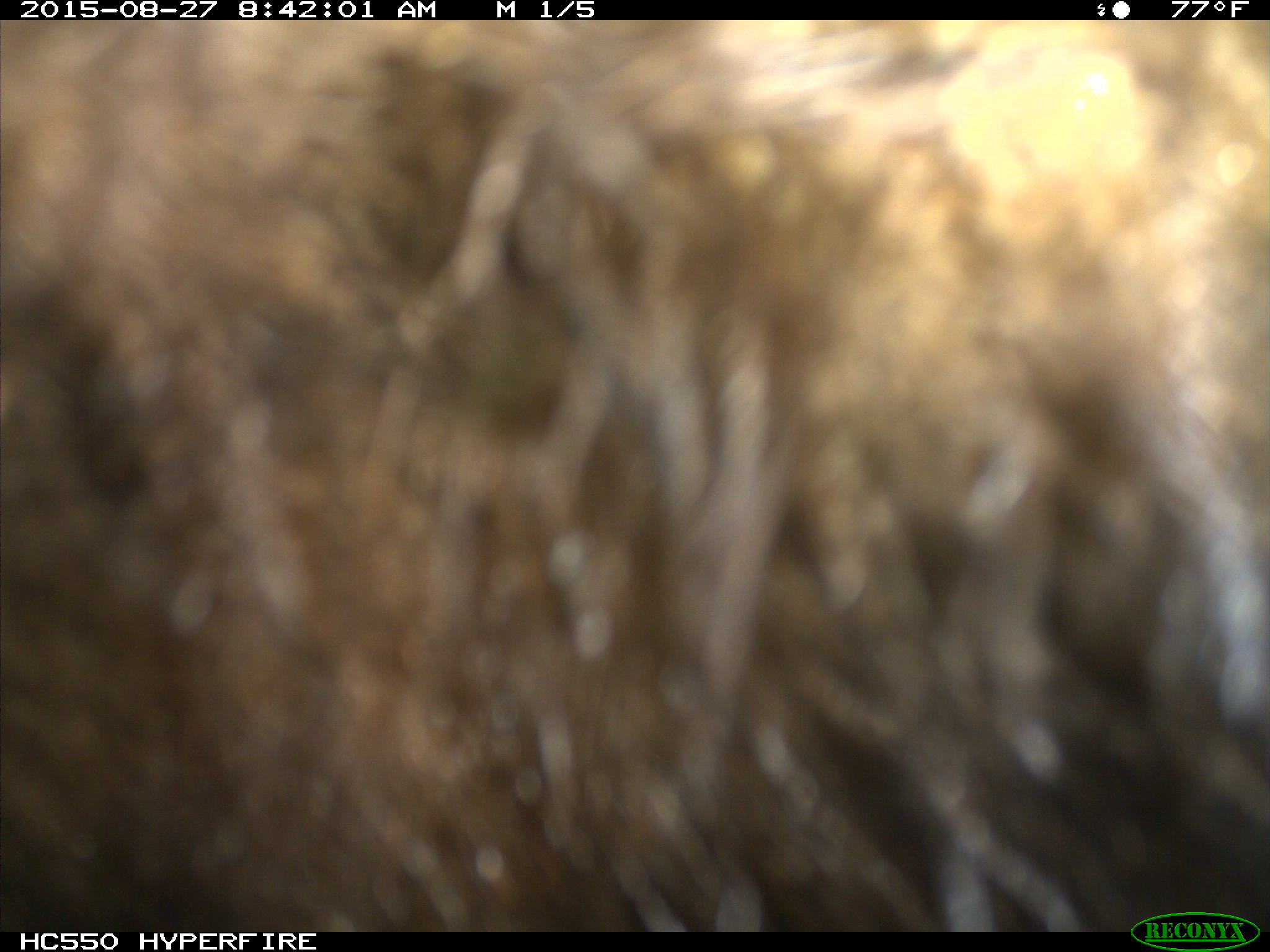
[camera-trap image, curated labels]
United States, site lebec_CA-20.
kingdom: Animalia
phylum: Chordata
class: Mammalia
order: Carnivora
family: Ursidae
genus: Ursus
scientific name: Ursus americanus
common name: american black bear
Ursus americanus (american black bear).